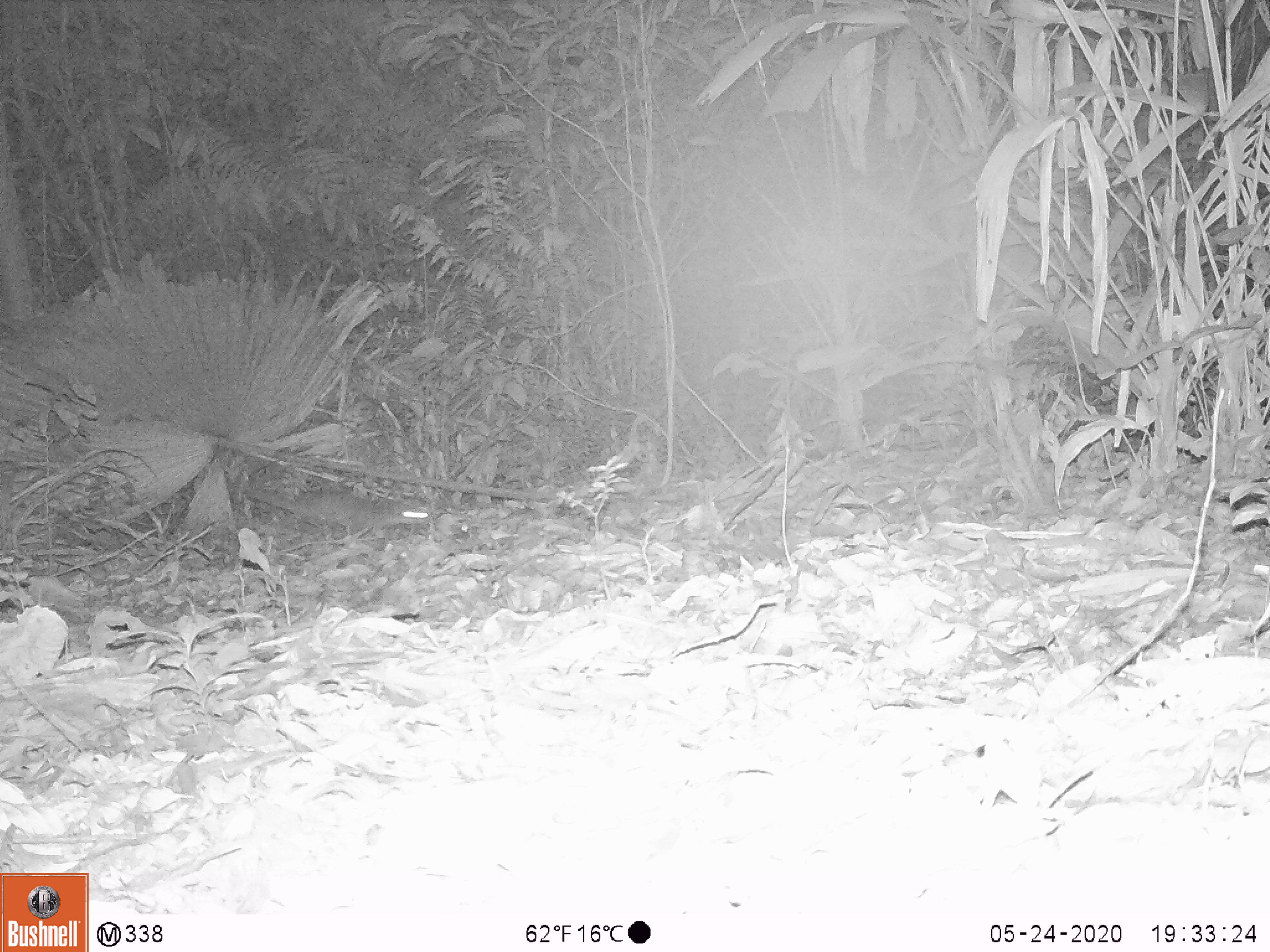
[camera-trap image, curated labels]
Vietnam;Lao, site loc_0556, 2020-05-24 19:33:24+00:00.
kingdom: Animalia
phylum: Chordata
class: Mammalia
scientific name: Mammalia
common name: mammal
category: unidentified small mammal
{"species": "unidentified small mammal (mammal) (Mammalia)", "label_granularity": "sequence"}